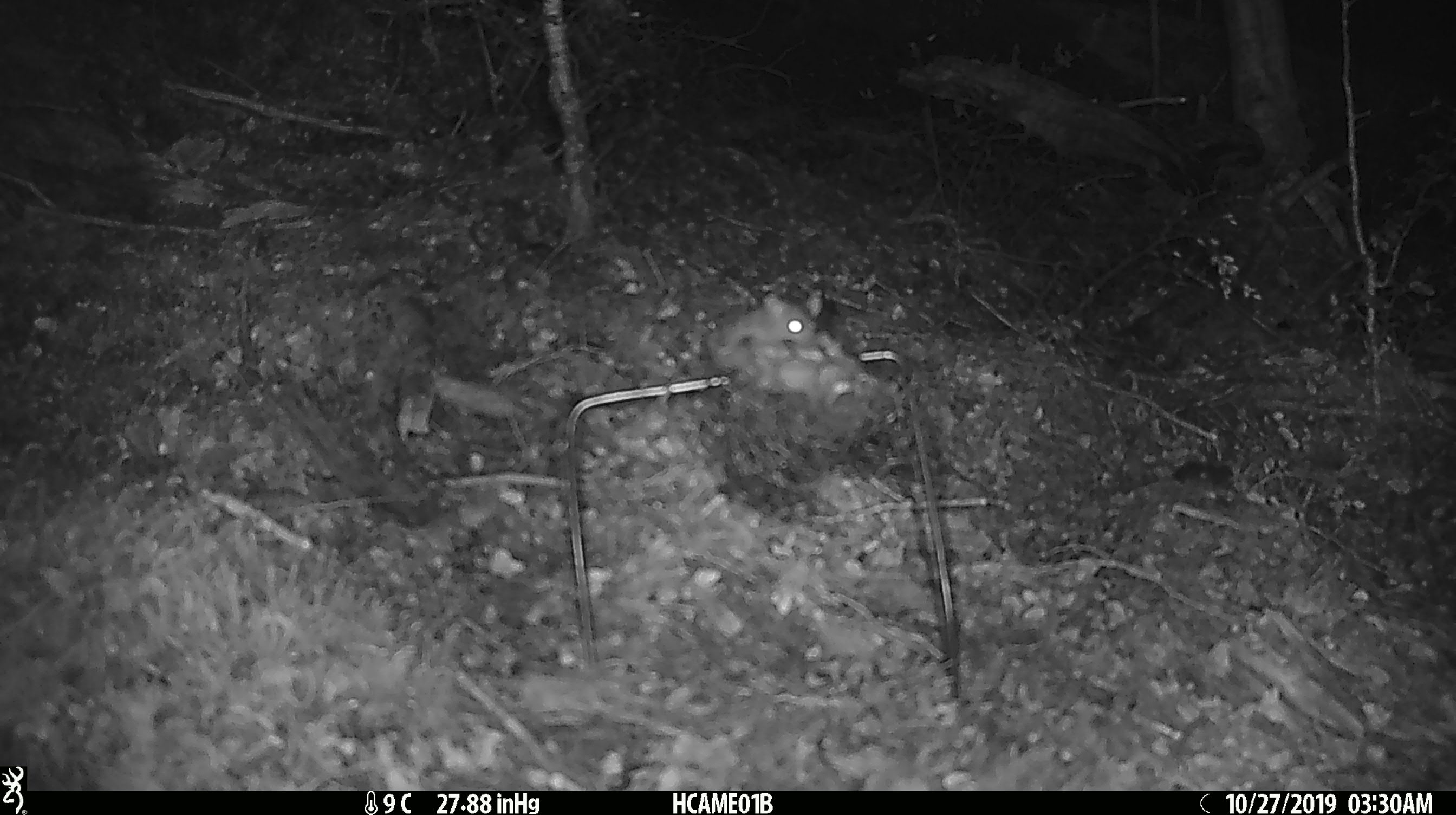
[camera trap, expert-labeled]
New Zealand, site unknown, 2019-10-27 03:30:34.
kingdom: Animalia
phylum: Chordata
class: Mammalia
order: Rodentia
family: Muridae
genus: Mus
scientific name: Mus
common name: mouse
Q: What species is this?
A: Mouse (Mus).